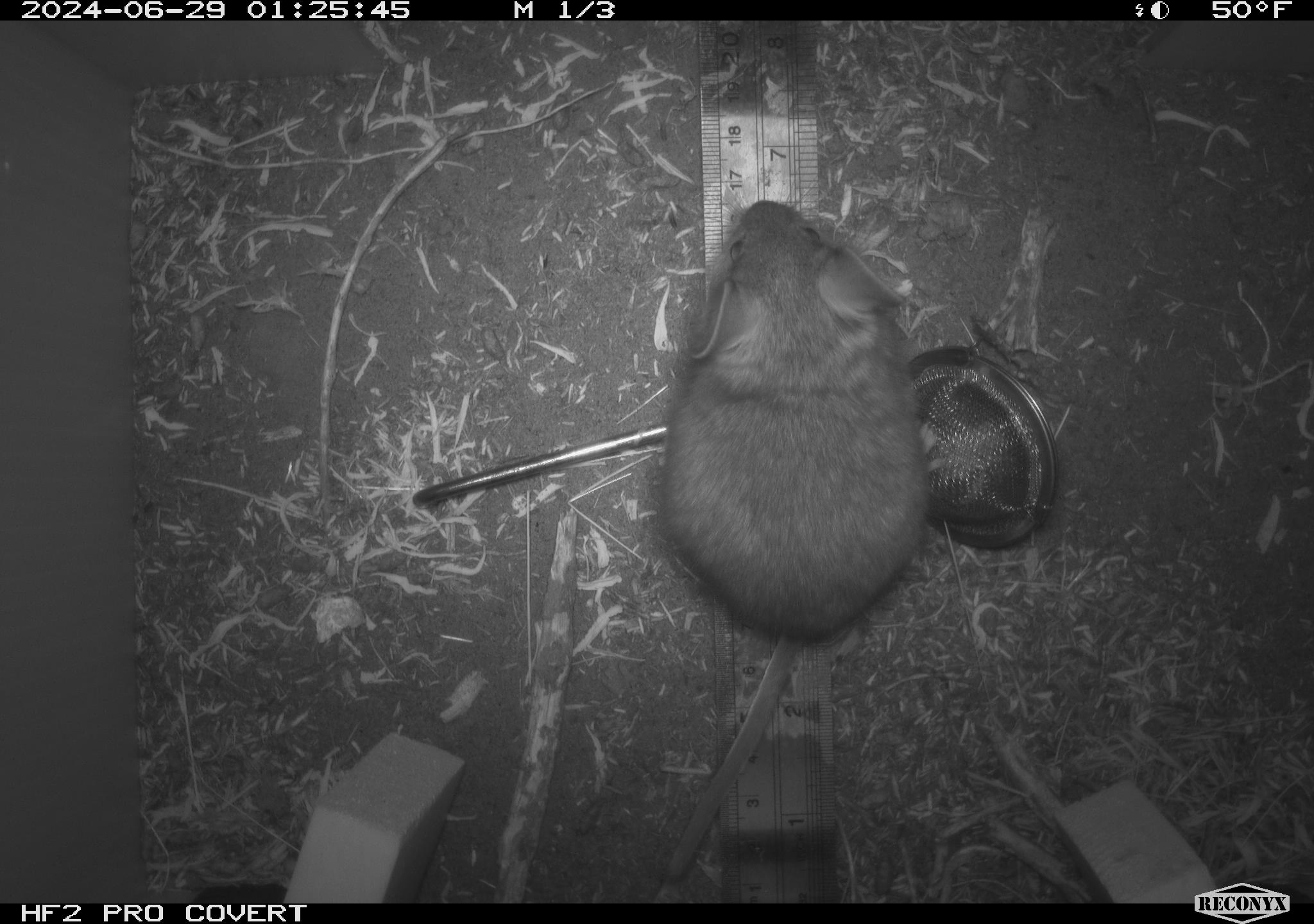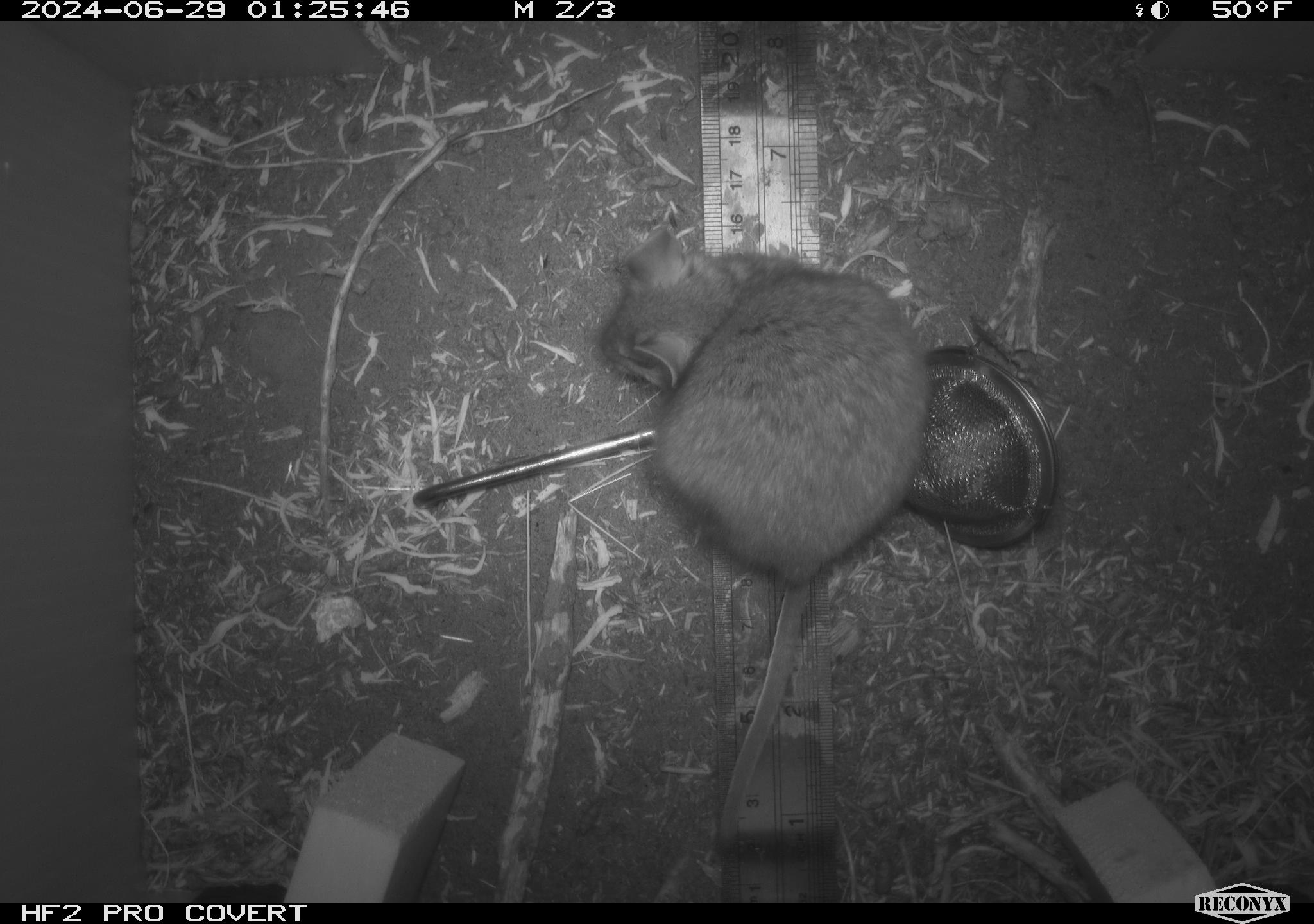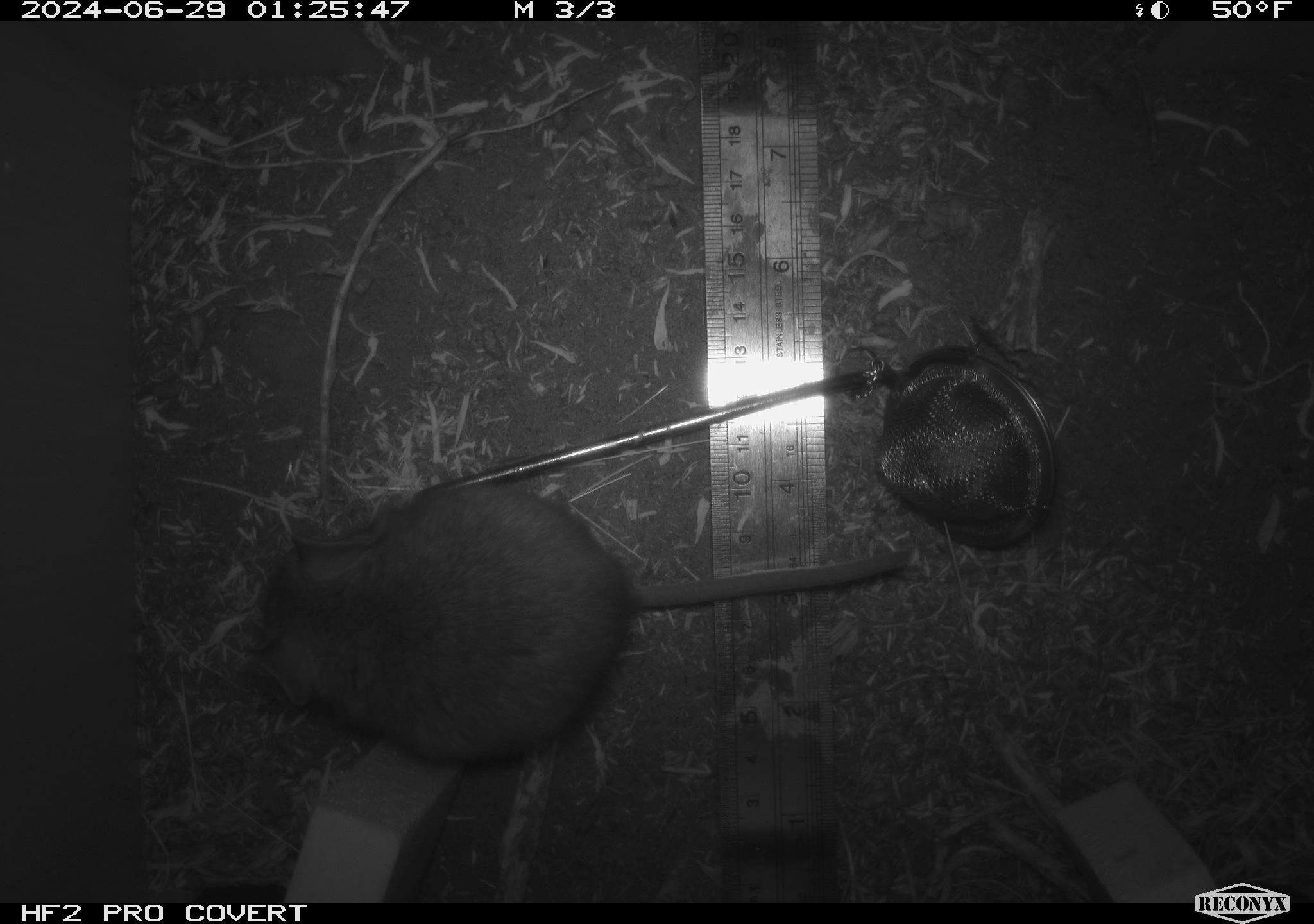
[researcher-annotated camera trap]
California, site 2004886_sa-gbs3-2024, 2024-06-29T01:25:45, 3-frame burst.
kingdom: Animalia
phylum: Chordata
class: Mammalia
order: Rodentia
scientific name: Rodentia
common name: mouse species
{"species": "mouse species (Rodentia)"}